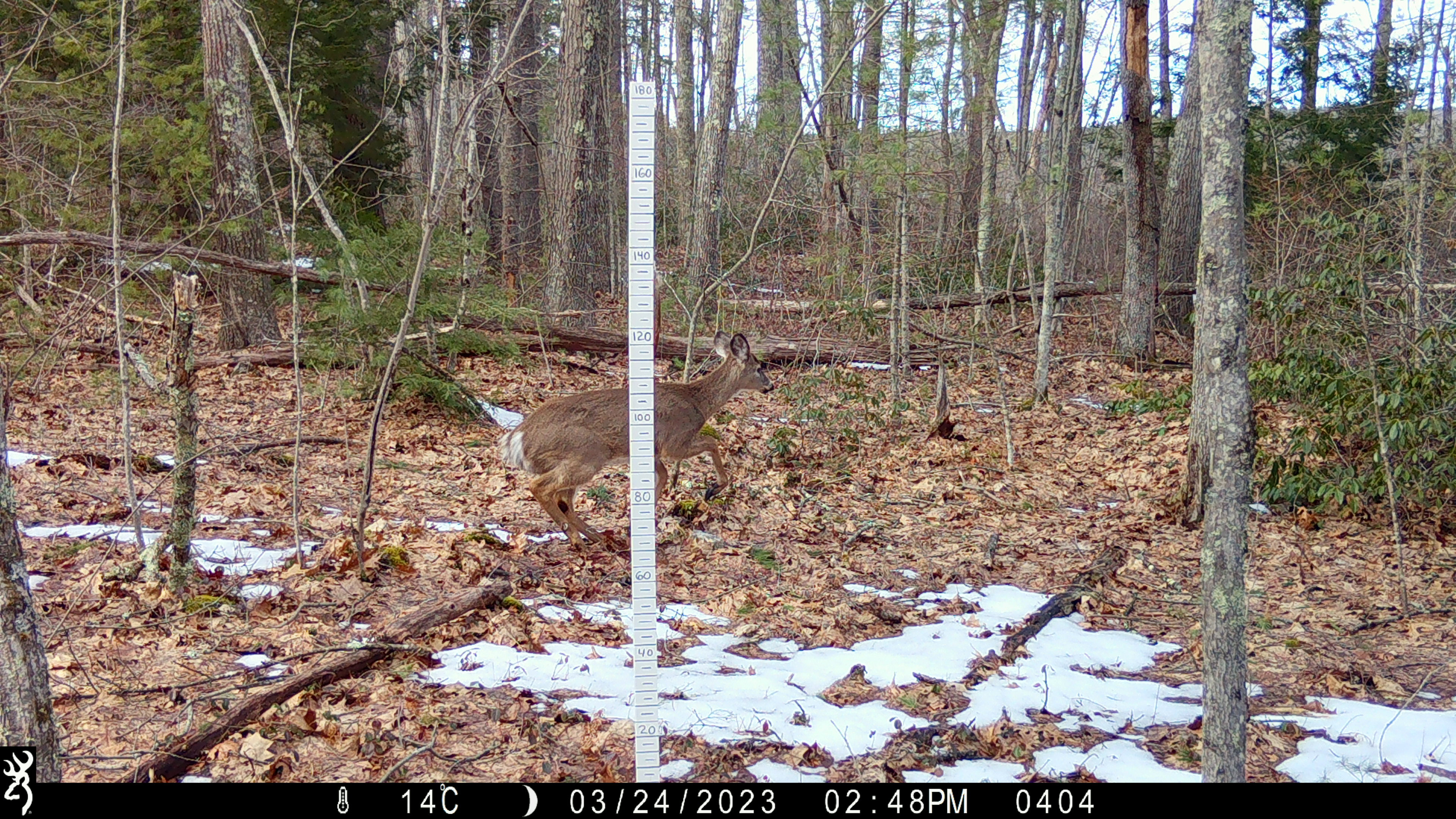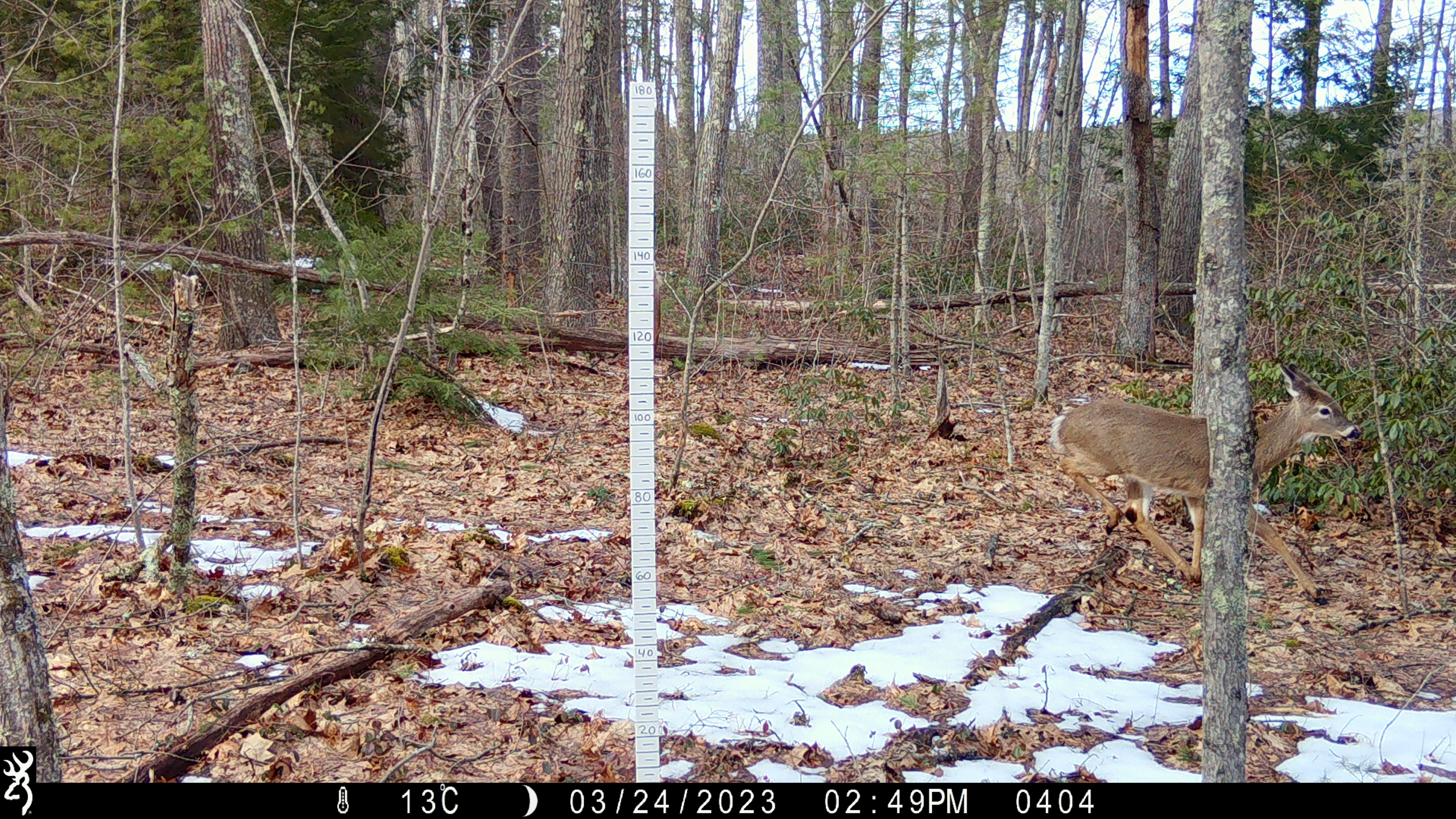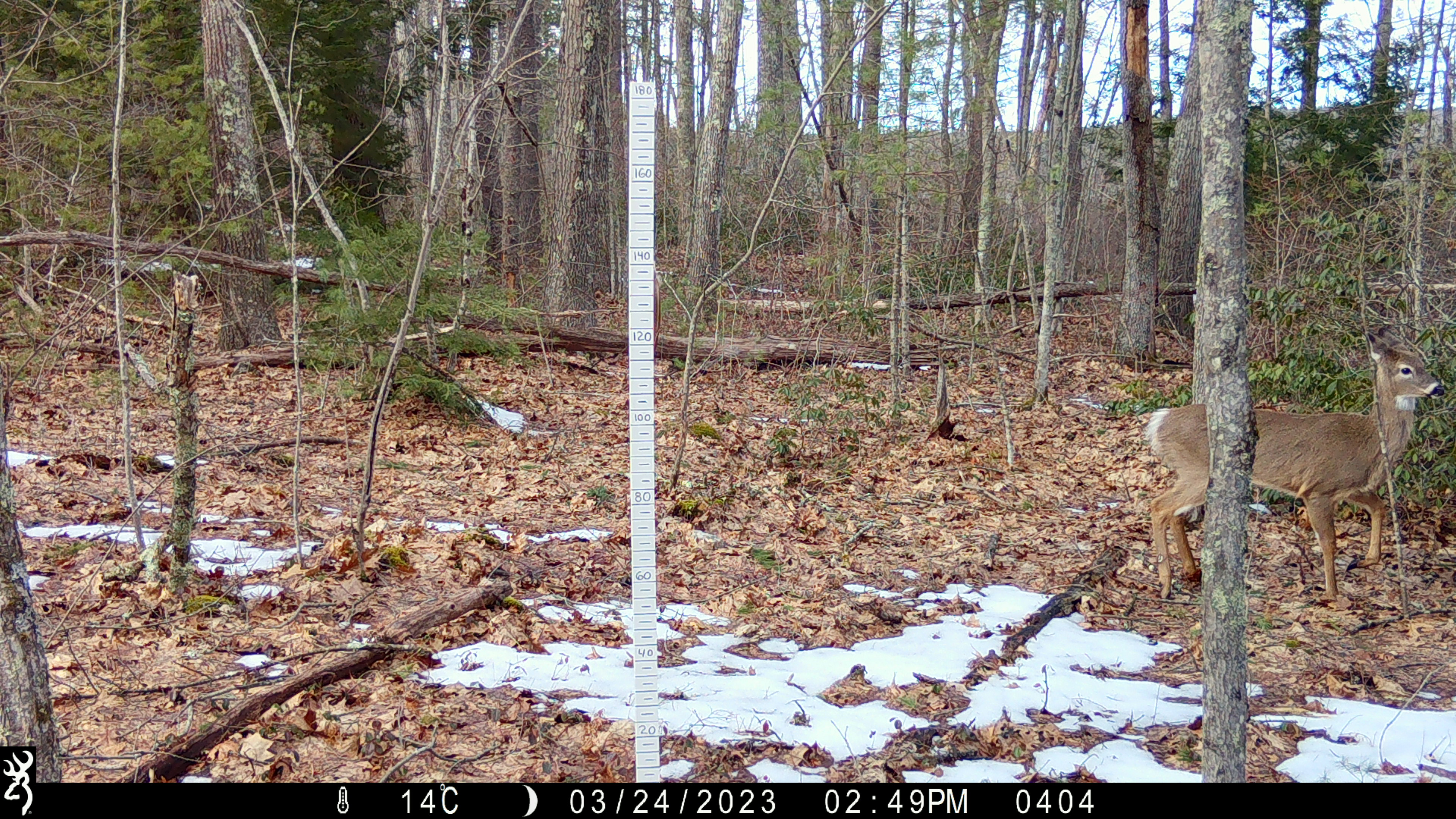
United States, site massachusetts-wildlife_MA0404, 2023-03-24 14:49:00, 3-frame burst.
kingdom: Animalia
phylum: Chordata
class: Mammalia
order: Artiodactyla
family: Cervidae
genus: Odocoileus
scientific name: Odocoileus virginianus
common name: white-tailed deer